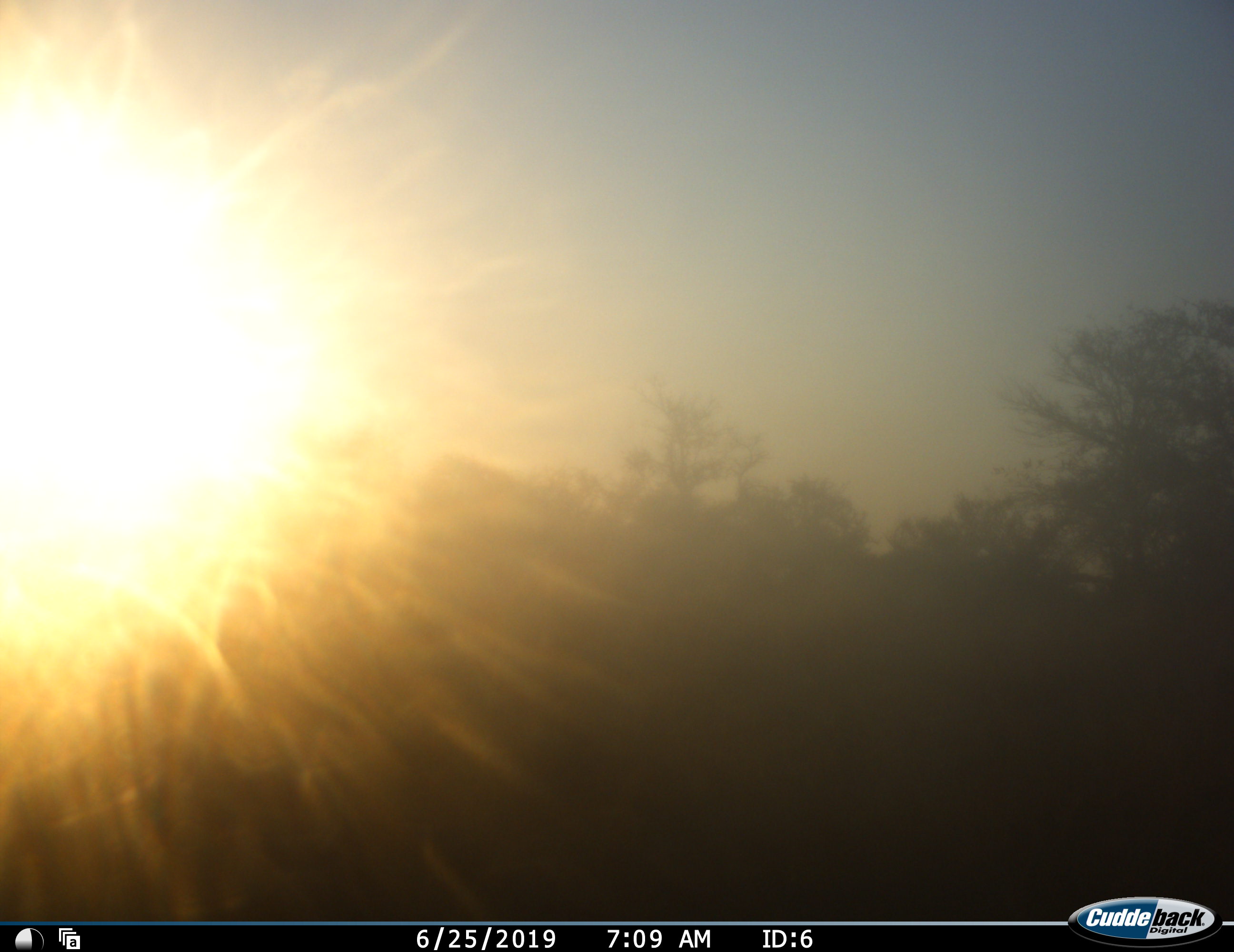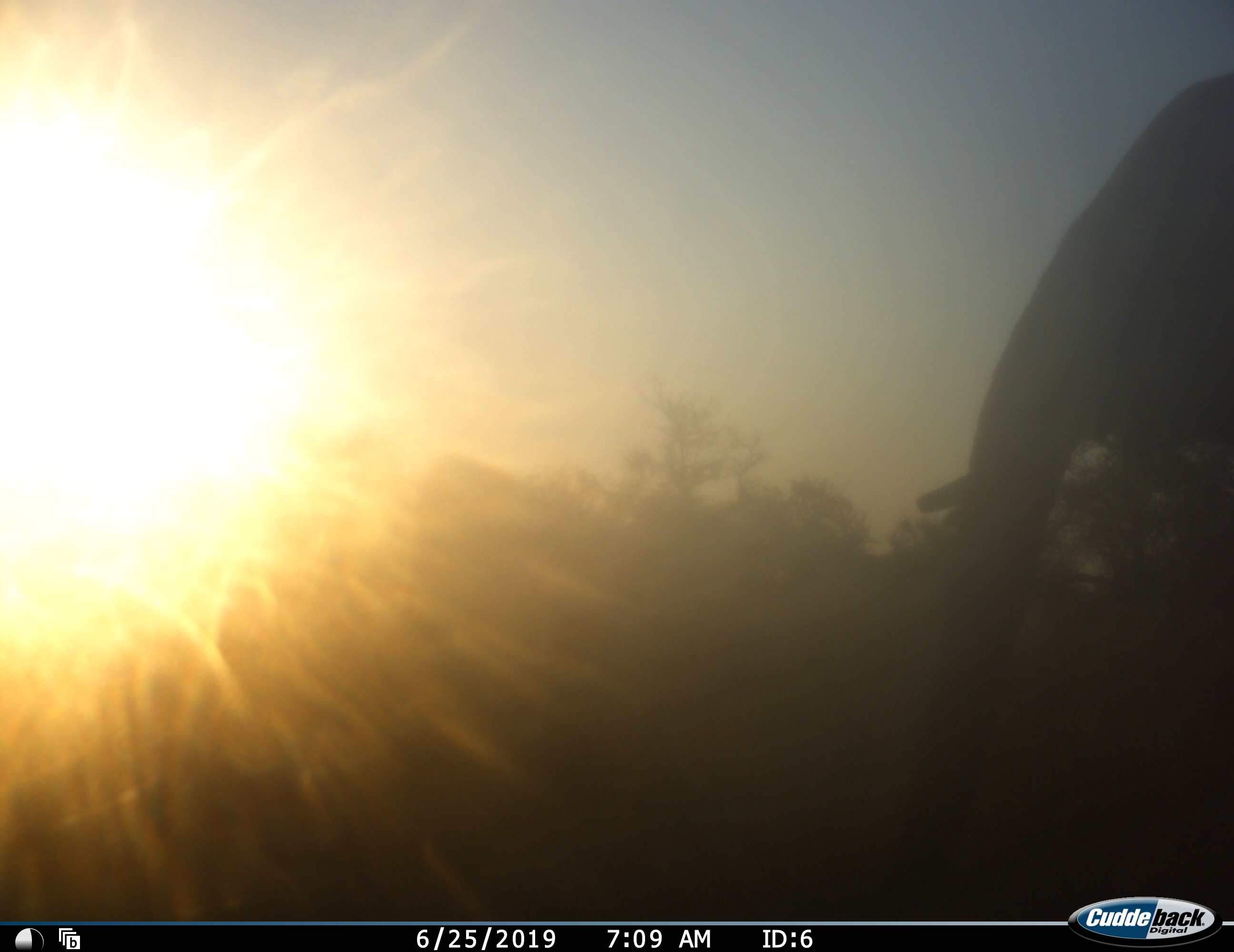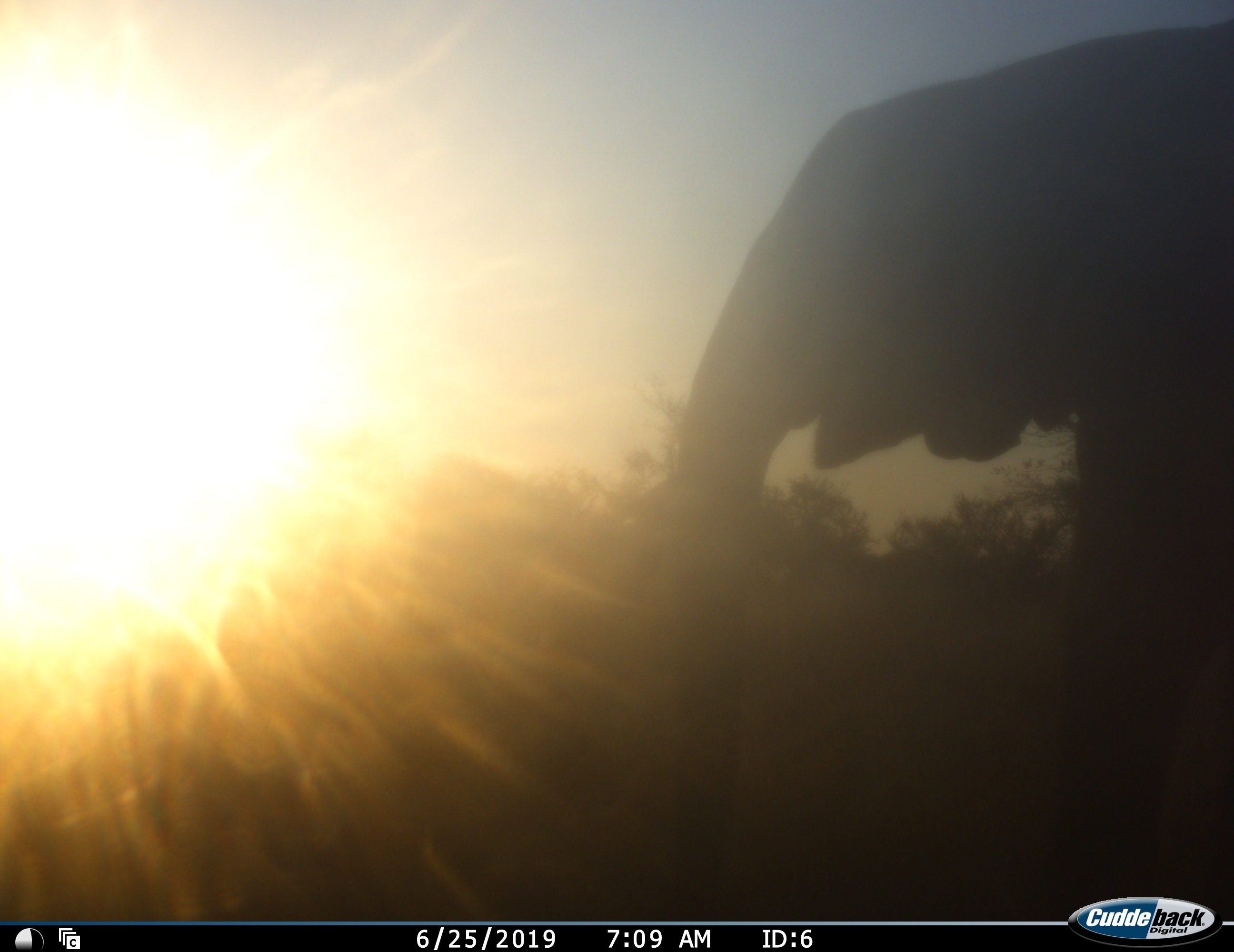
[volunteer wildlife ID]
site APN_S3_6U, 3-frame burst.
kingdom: Animalia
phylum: Chordata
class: Mammalia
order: Proboscidea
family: Elephantidae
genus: Loxodonta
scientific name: Loxodonta africana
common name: african bush elephant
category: elephant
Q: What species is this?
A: Elephant (african bush elephant) (Loxodonta africana).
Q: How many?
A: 1.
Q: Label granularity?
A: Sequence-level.